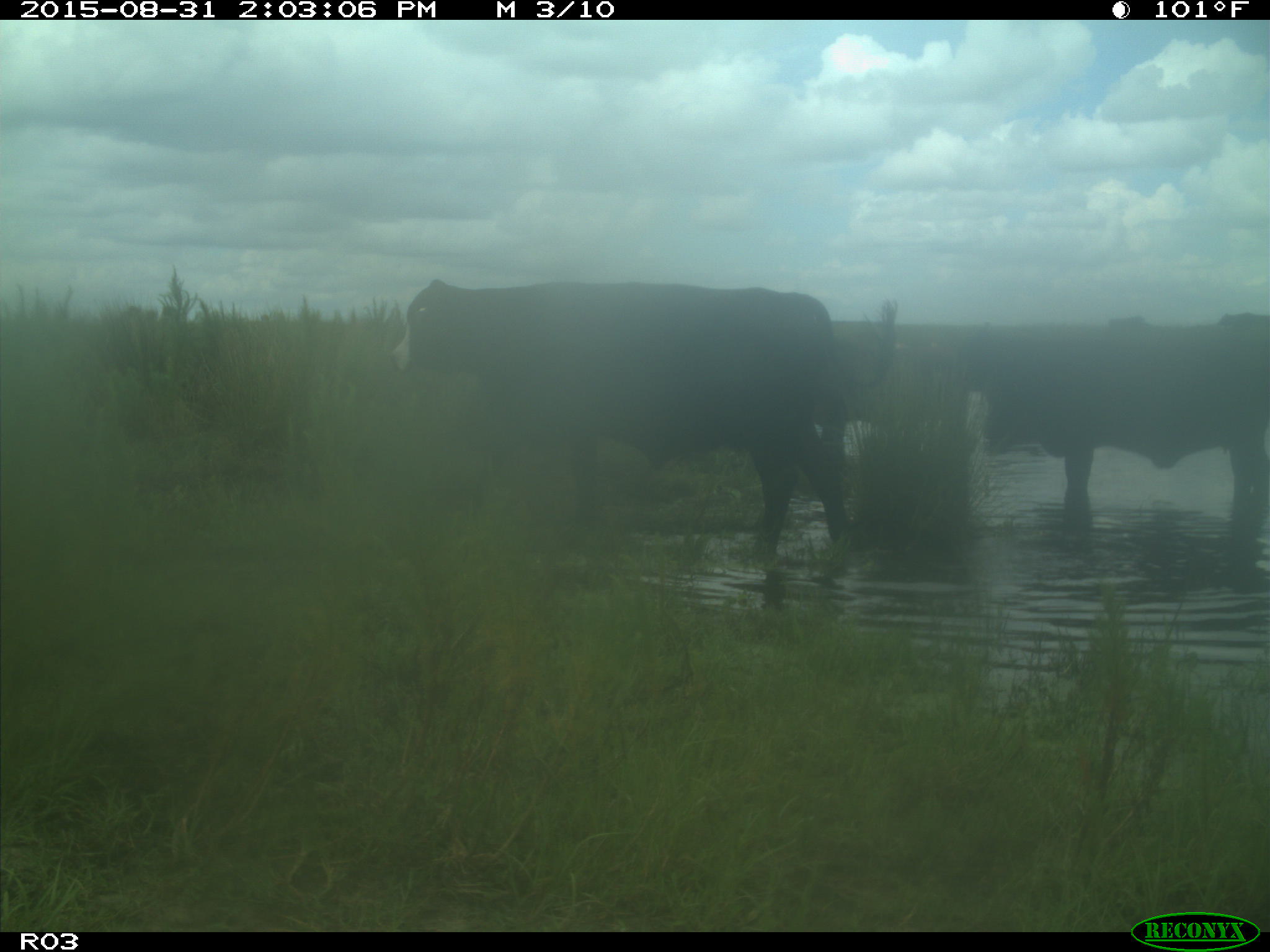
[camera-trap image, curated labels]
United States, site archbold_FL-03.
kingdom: Animalia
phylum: Chordata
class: Mammalia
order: Artiodactyla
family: Bovidae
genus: Bos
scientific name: Bos taurus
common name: domestic cow